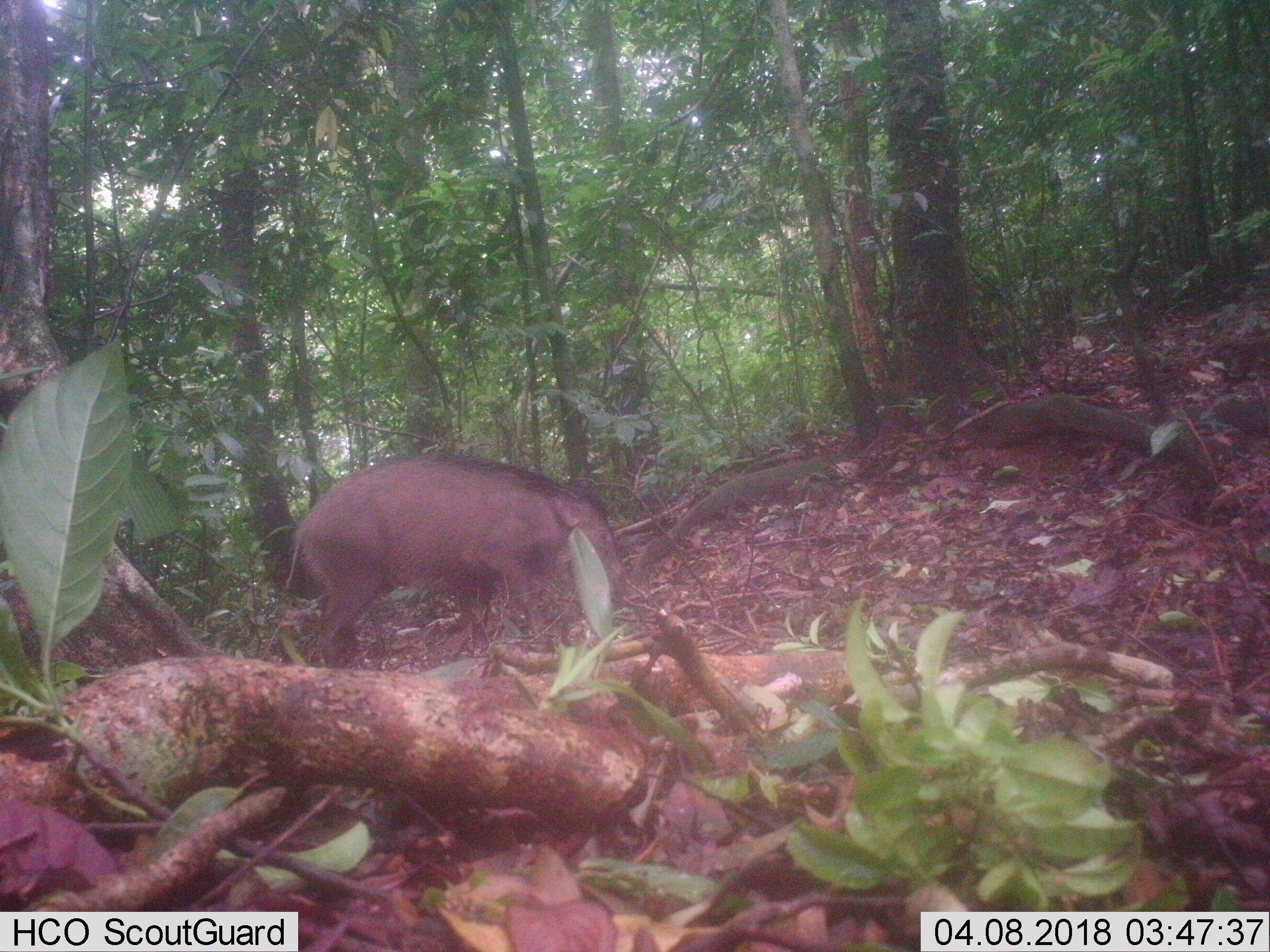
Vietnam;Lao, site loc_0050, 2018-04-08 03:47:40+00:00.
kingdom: Animalia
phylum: Chordata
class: Mammalia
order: Artiodactyla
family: Suidae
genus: Sus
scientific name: Sus scrofa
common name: eurasian wild pig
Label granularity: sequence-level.